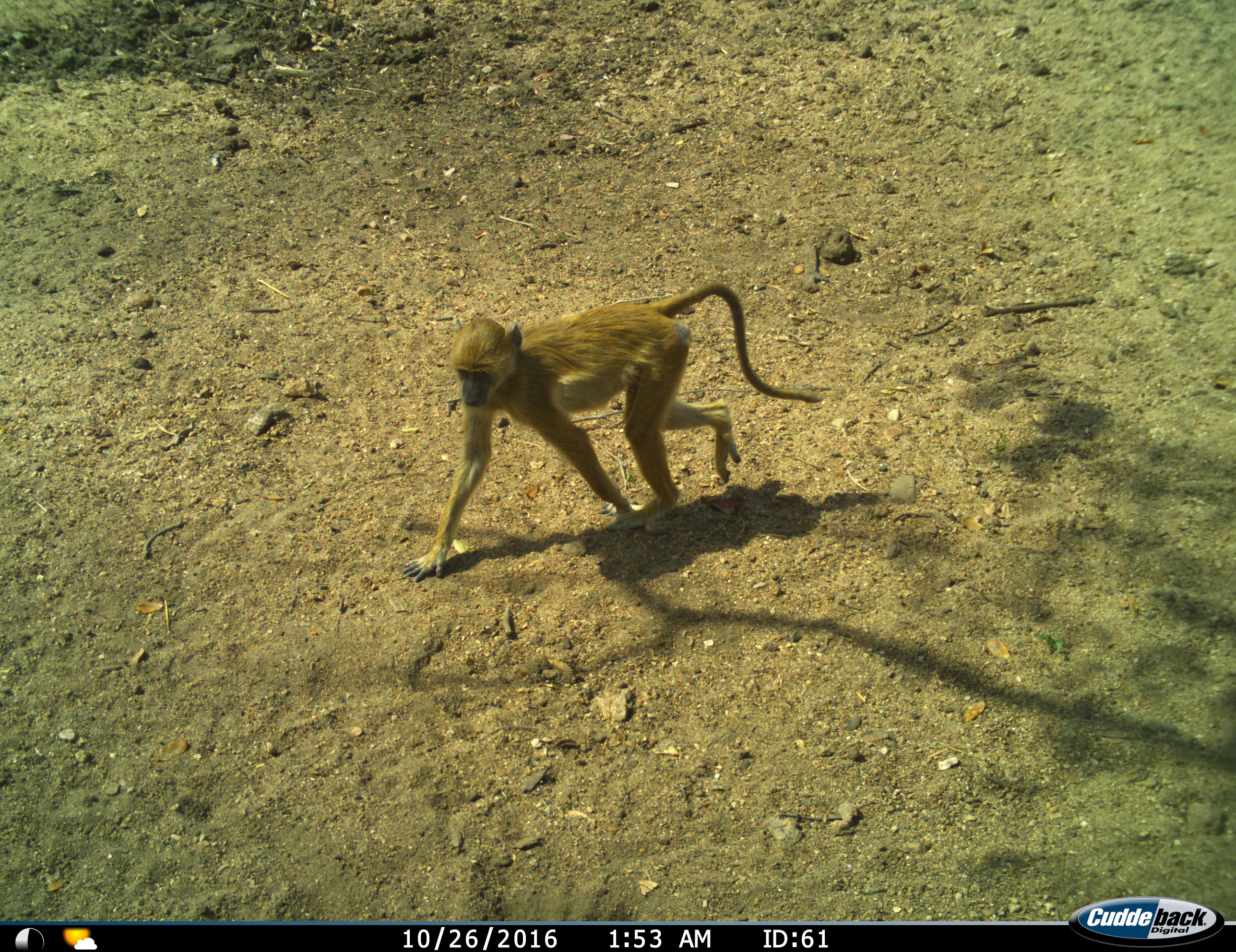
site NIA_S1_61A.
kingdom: Animalia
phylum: Chordata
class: Mammalia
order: Primates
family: Cercopithecidae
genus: Papio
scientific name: Papio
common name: baboon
Baboon (Papio), count 1. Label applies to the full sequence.